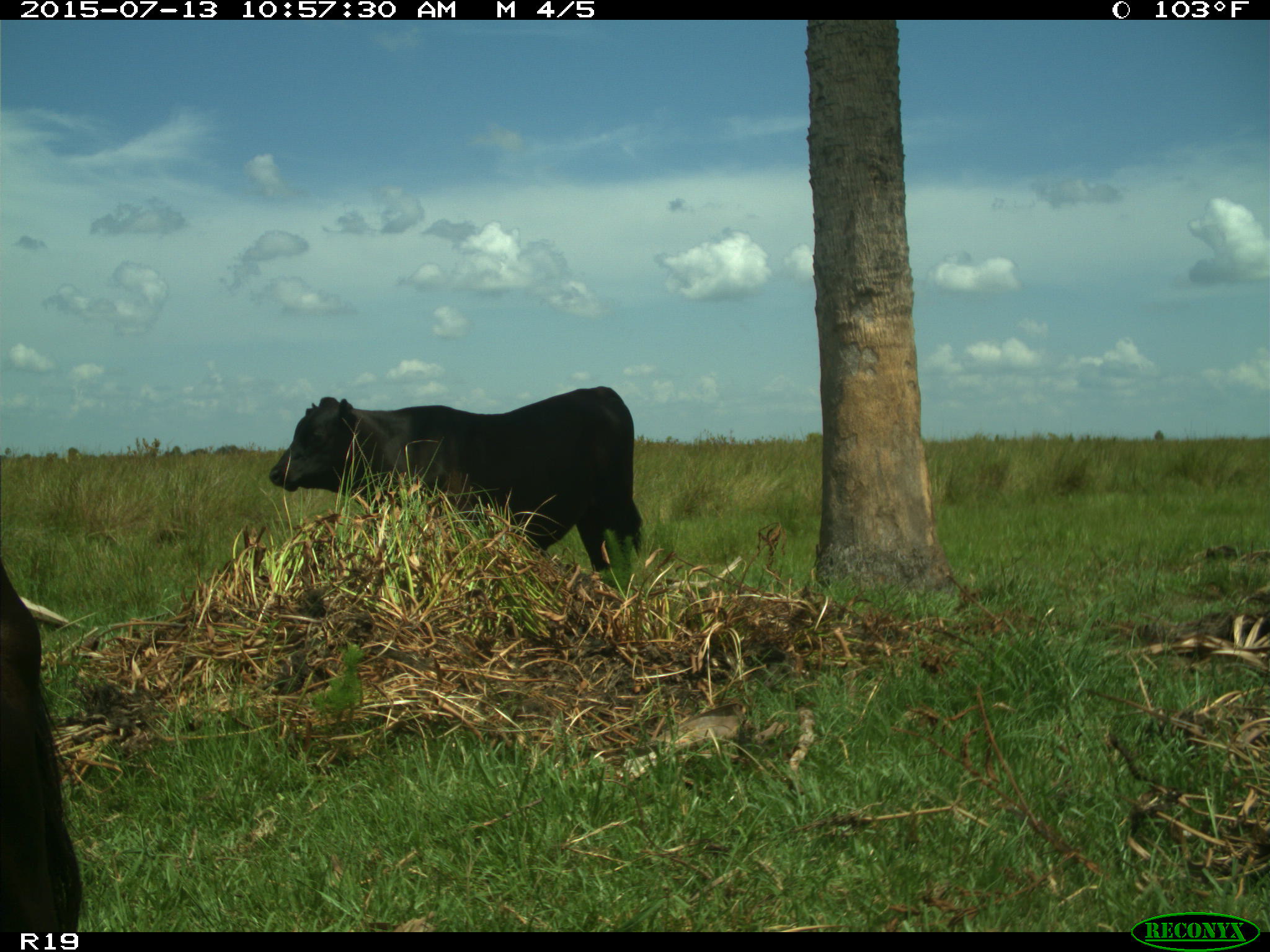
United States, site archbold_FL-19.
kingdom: Animalia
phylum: Chordata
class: Mammalia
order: Artiodactyla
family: Bovidae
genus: Bos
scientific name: Bos taurus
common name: domestic cow